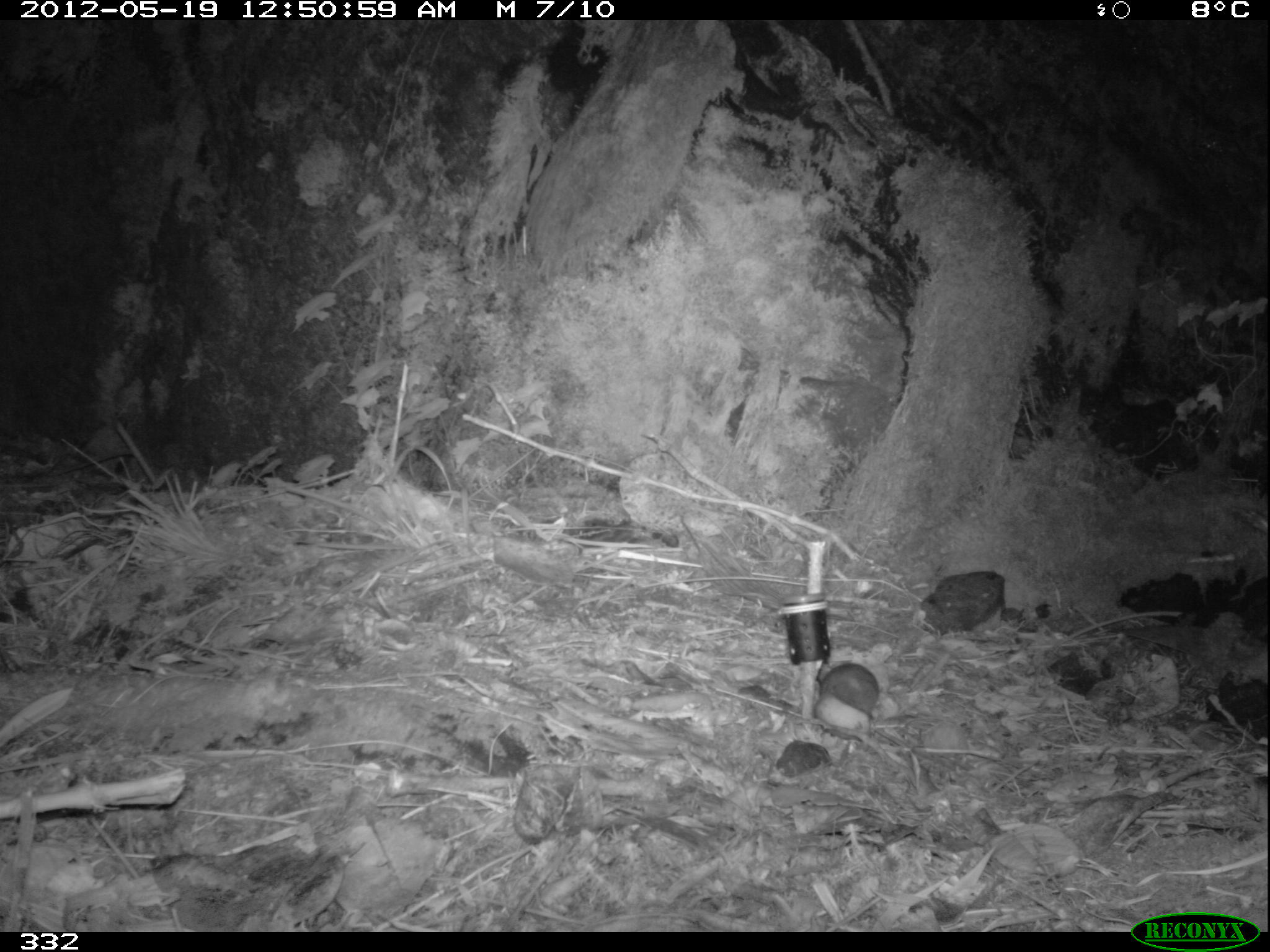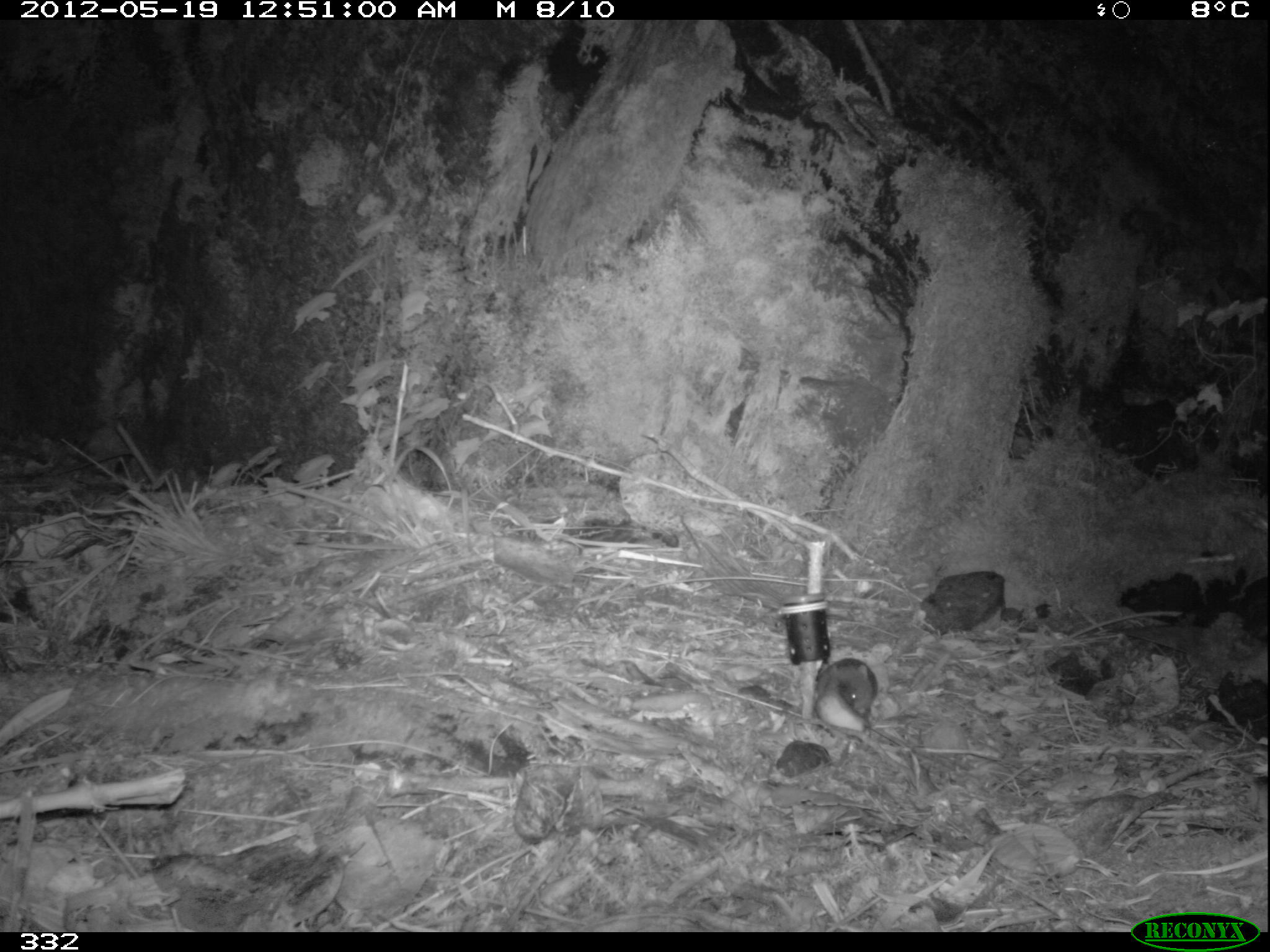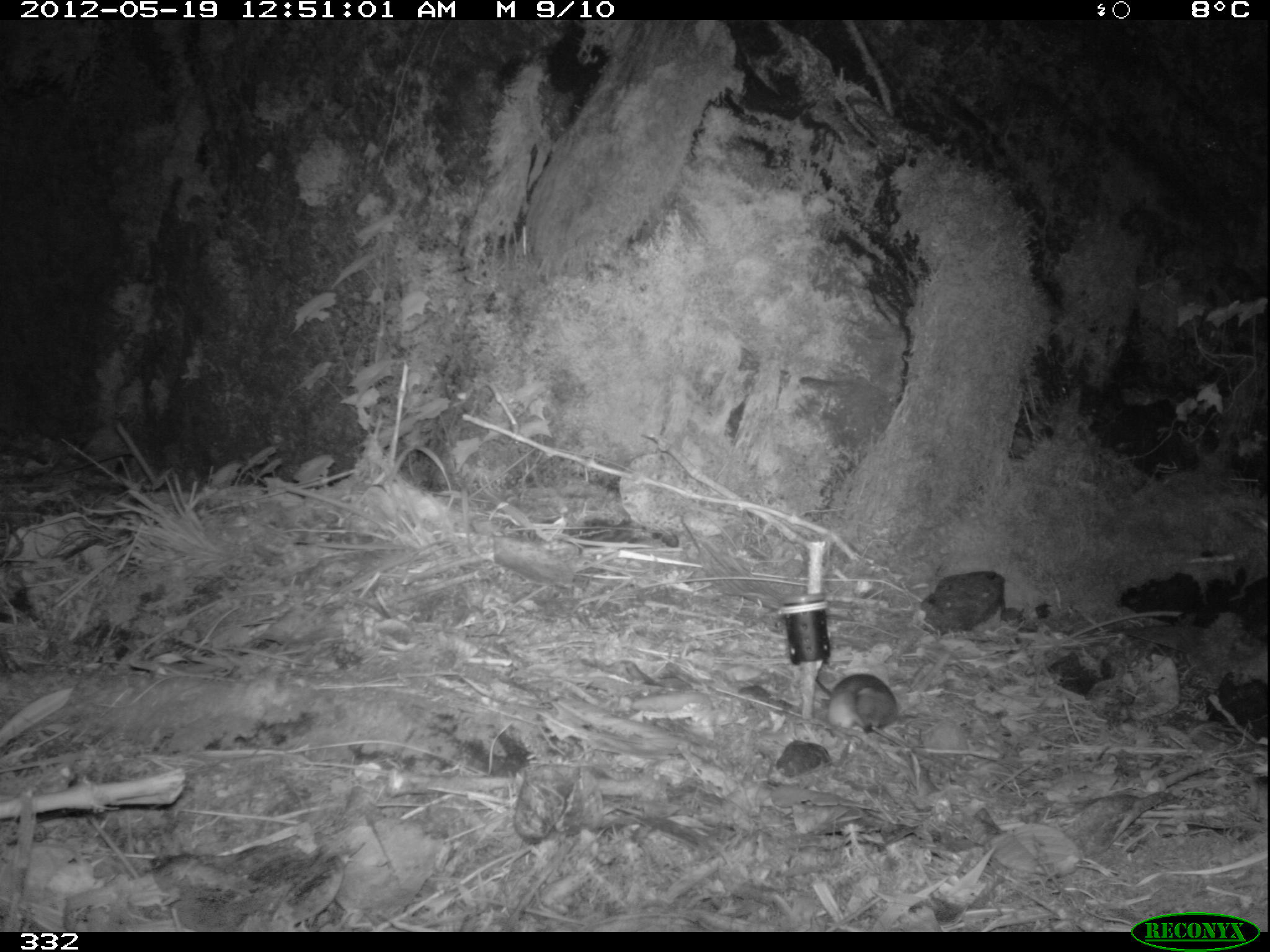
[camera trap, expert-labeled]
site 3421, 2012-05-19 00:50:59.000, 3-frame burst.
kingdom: Animalia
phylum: Chordata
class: Mammalia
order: Rodentia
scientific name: Rodentia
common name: rodents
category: unknown rodent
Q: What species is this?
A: Unknown rodent (rodents) (Rodentia).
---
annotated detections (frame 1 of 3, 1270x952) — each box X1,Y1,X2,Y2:
unknown rodent: 818,663,878,720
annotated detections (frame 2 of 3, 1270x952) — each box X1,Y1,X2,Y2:
unknown rodent: 818,658,878,720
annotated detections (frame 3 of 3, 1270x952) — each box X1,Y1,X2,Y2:
unknown rodent: 815,674,897,726